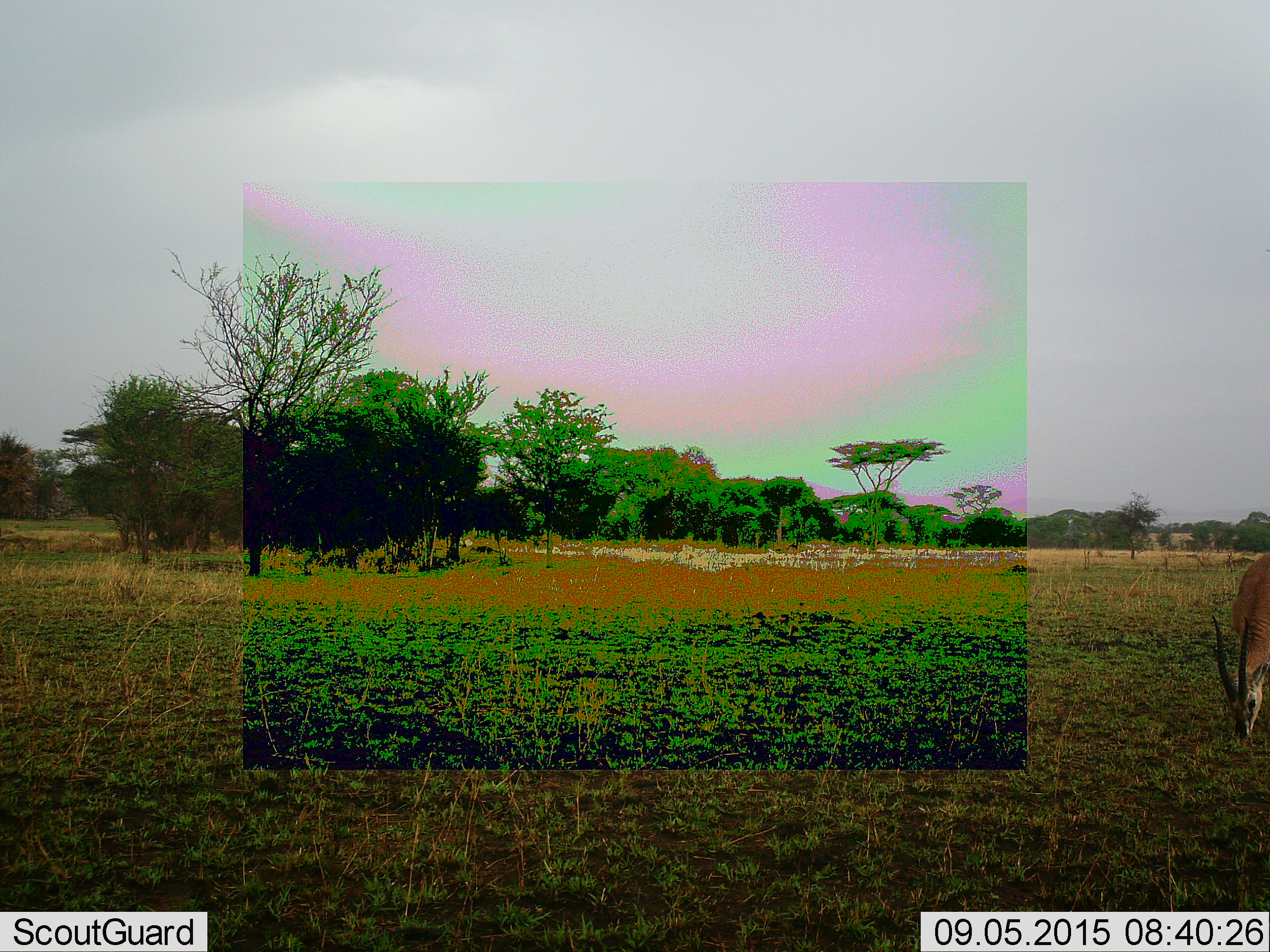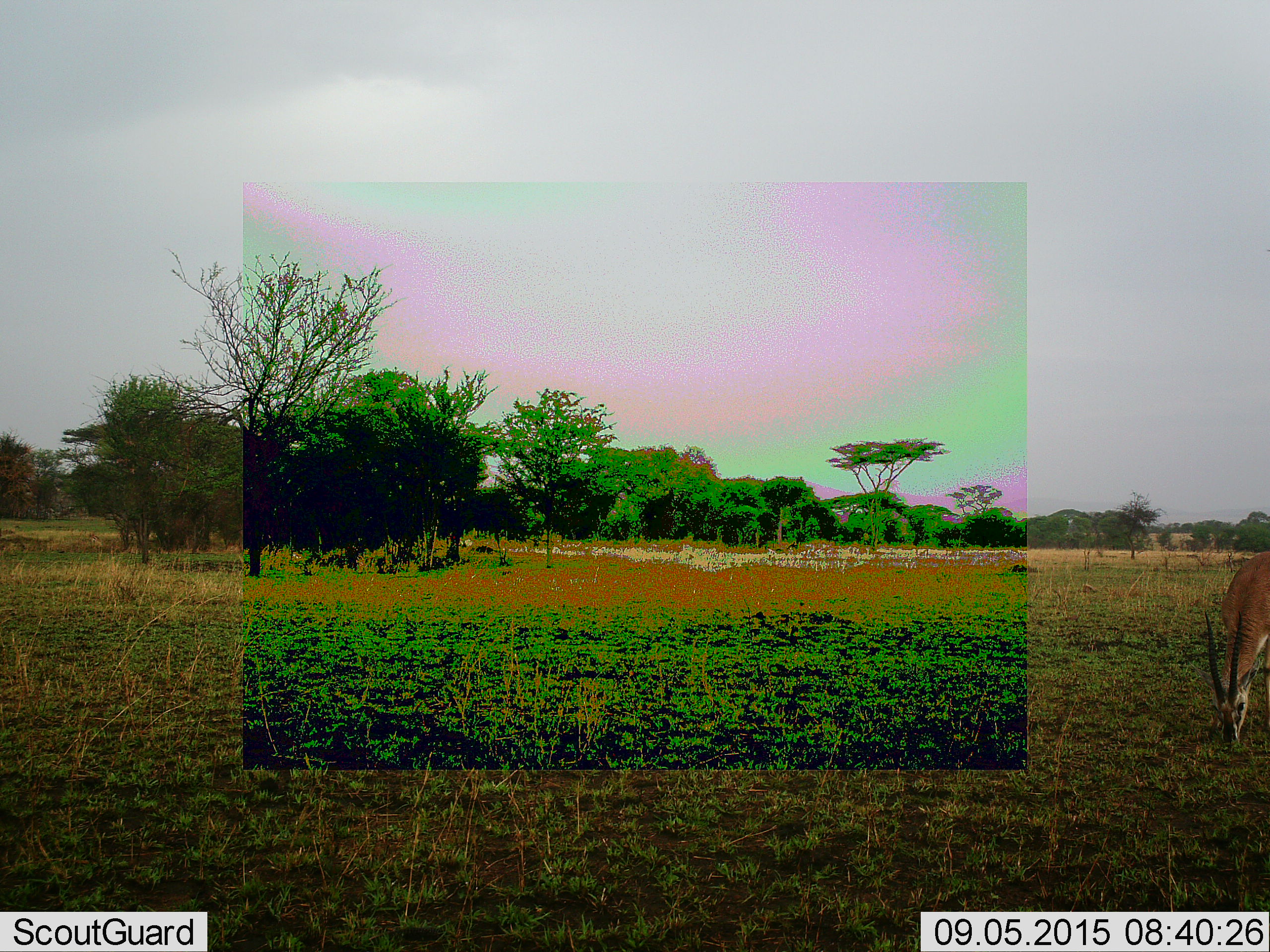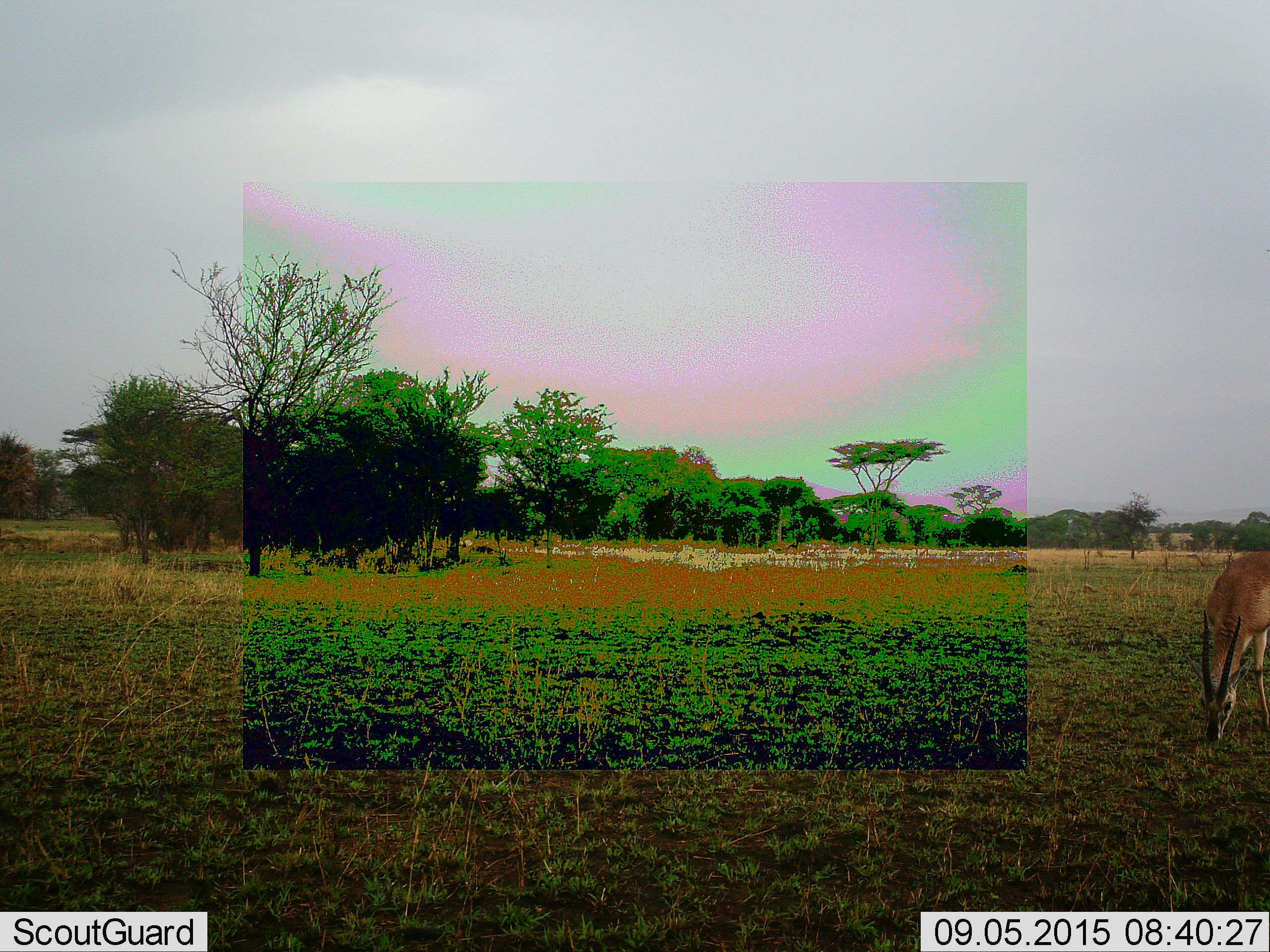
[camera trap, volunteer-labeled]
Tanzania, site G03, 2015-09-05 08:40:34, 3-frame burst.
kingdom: Animalia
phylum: Chordata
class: Mammalia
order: Artiodactyla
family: Bovidae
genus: Nanger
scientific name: Nanger granti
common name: grant's gazelle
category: gazellegrants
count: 1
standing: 0%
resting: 0%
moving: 0%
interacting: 0%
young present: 0%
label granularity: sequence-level